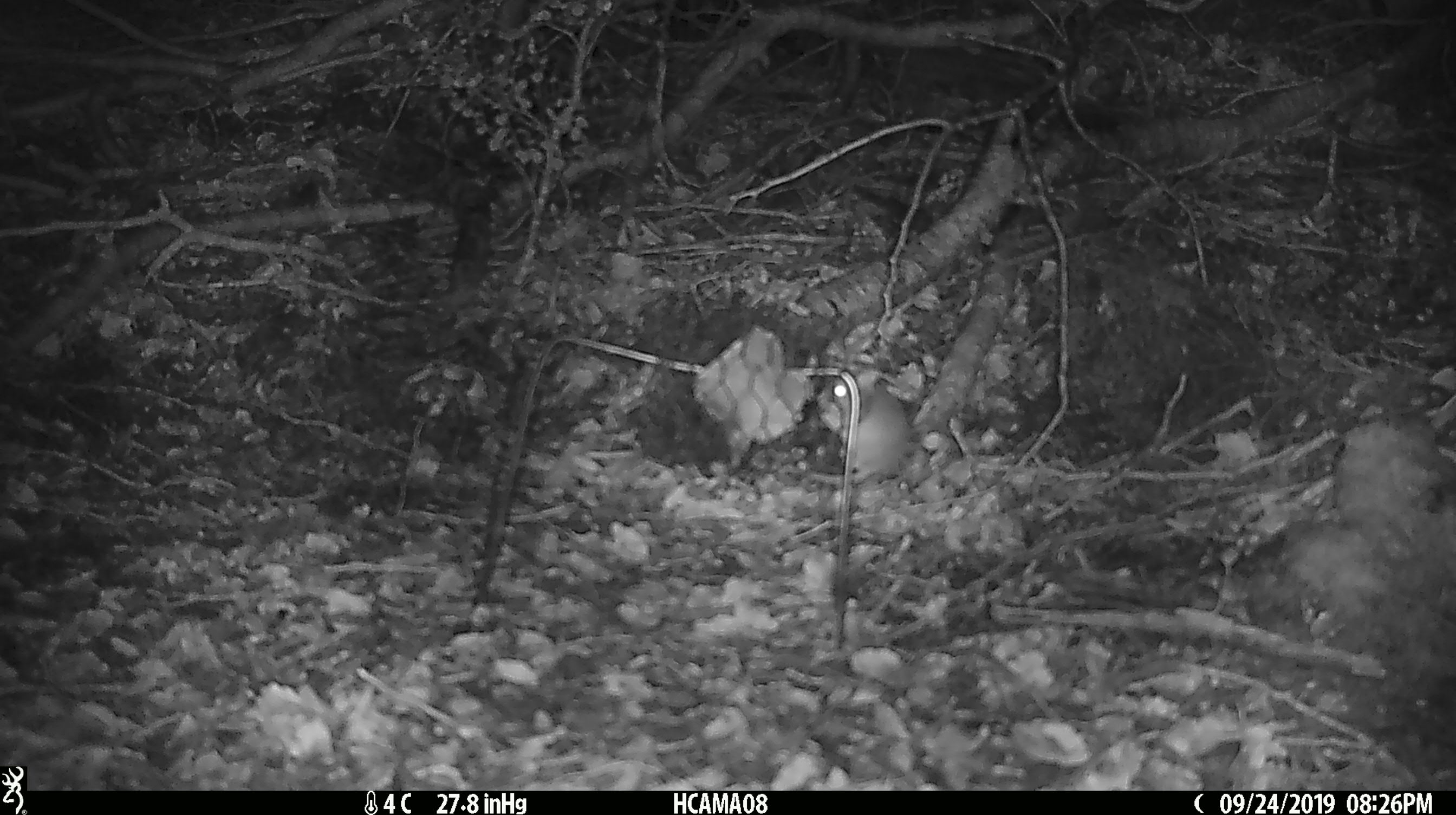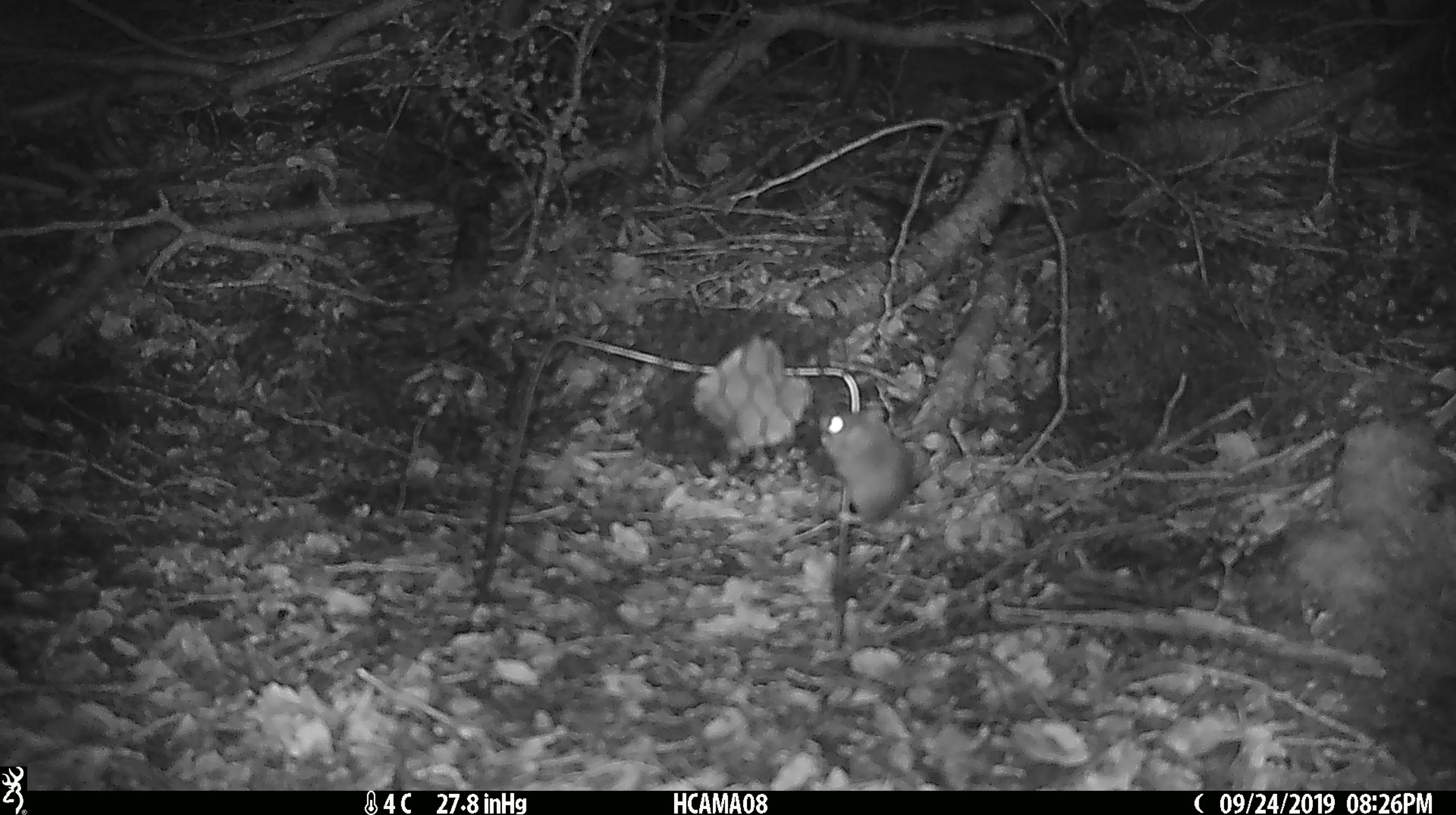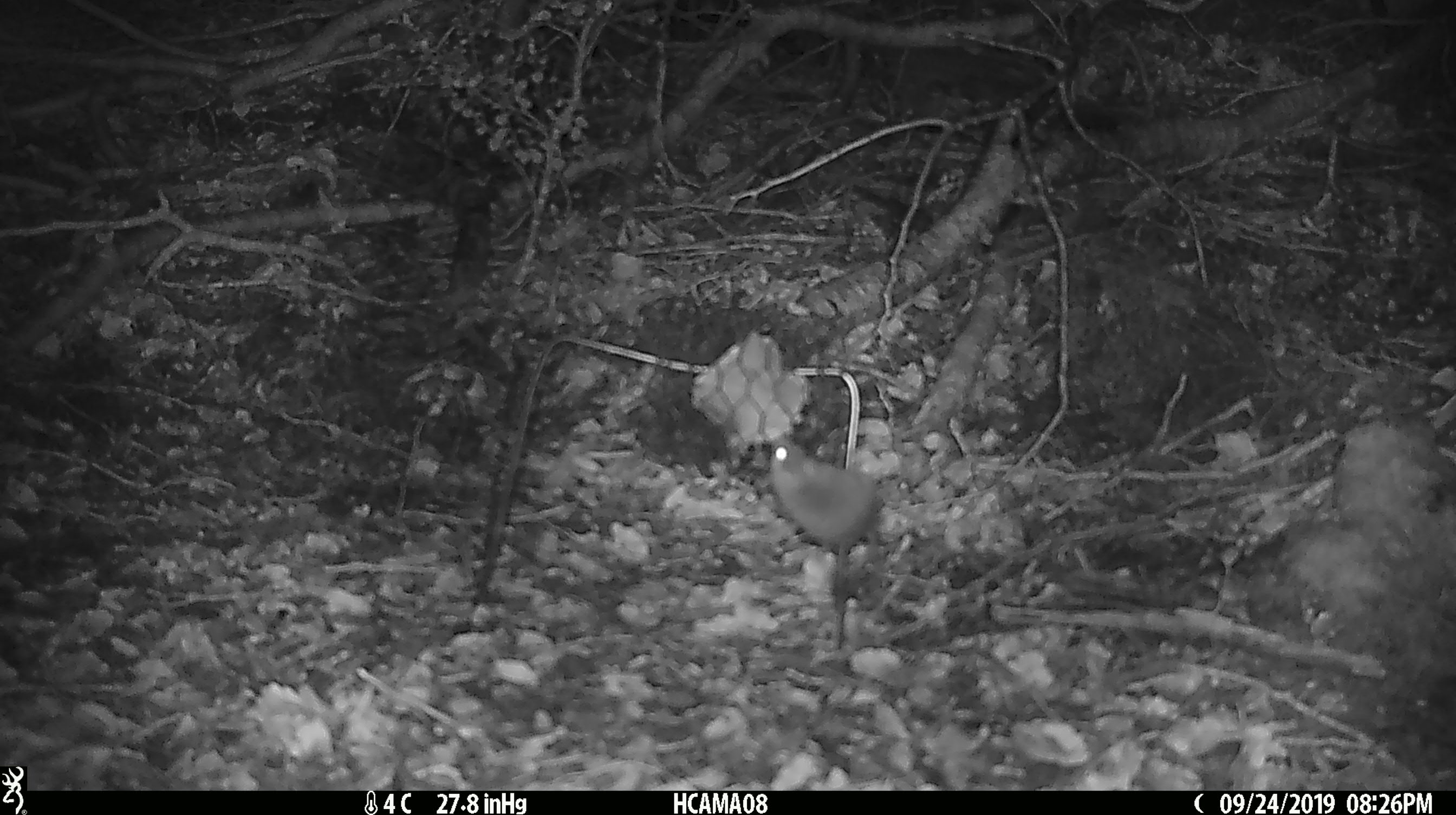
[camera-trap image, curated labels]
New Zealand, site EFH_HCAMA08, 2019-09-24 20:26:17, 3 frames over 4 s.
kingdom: Animalia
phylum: Chordata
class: Mammalia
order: Rodentia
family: Muridae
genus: Mus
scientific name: Mus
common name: mouse